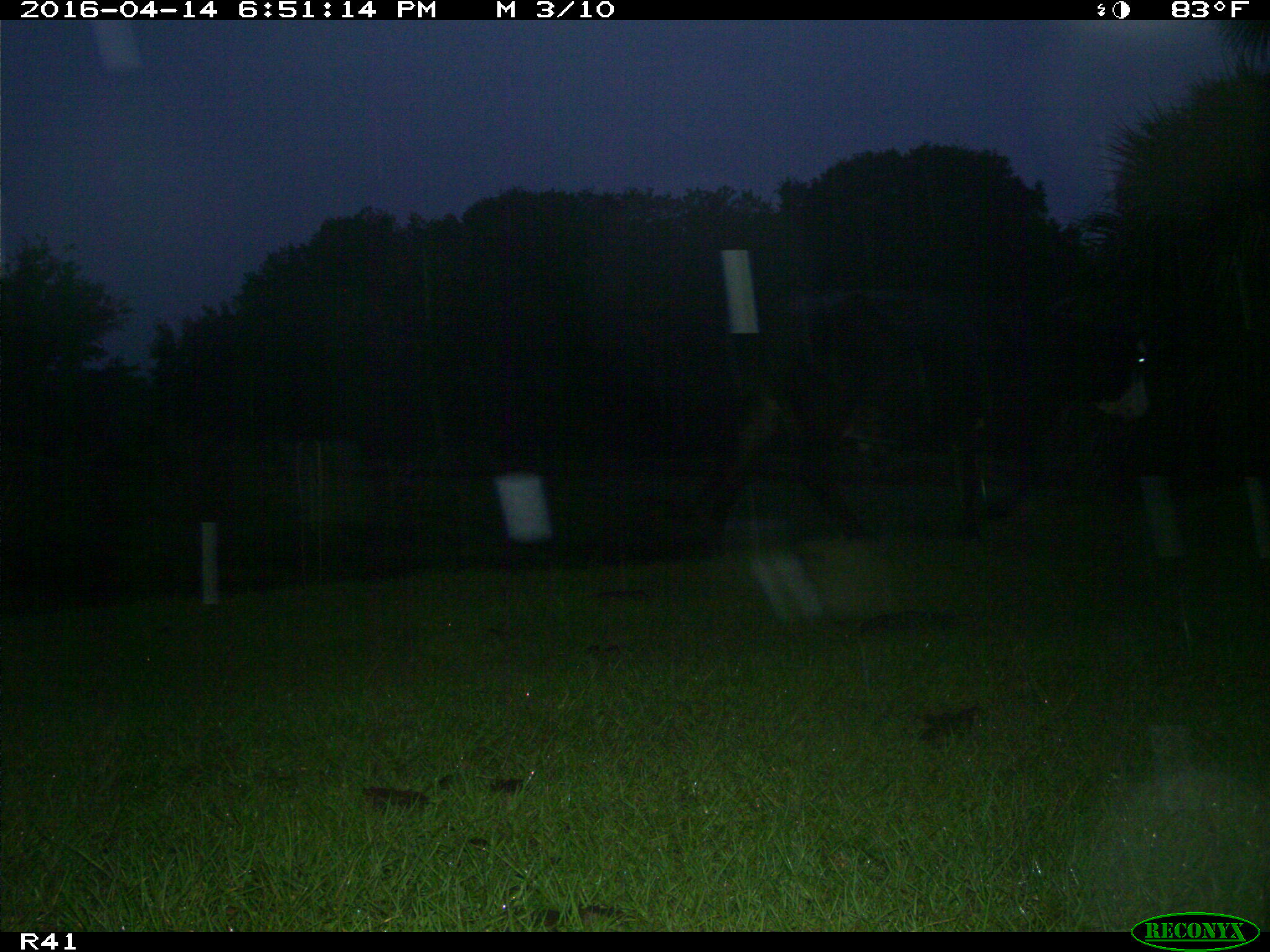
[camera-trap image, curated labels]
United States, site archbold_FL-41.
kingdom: Animalia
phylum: Chordata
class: Mammalia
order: Artiodactyla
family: Bovidae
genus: Bos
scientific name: Bos taurus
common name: domestic cow